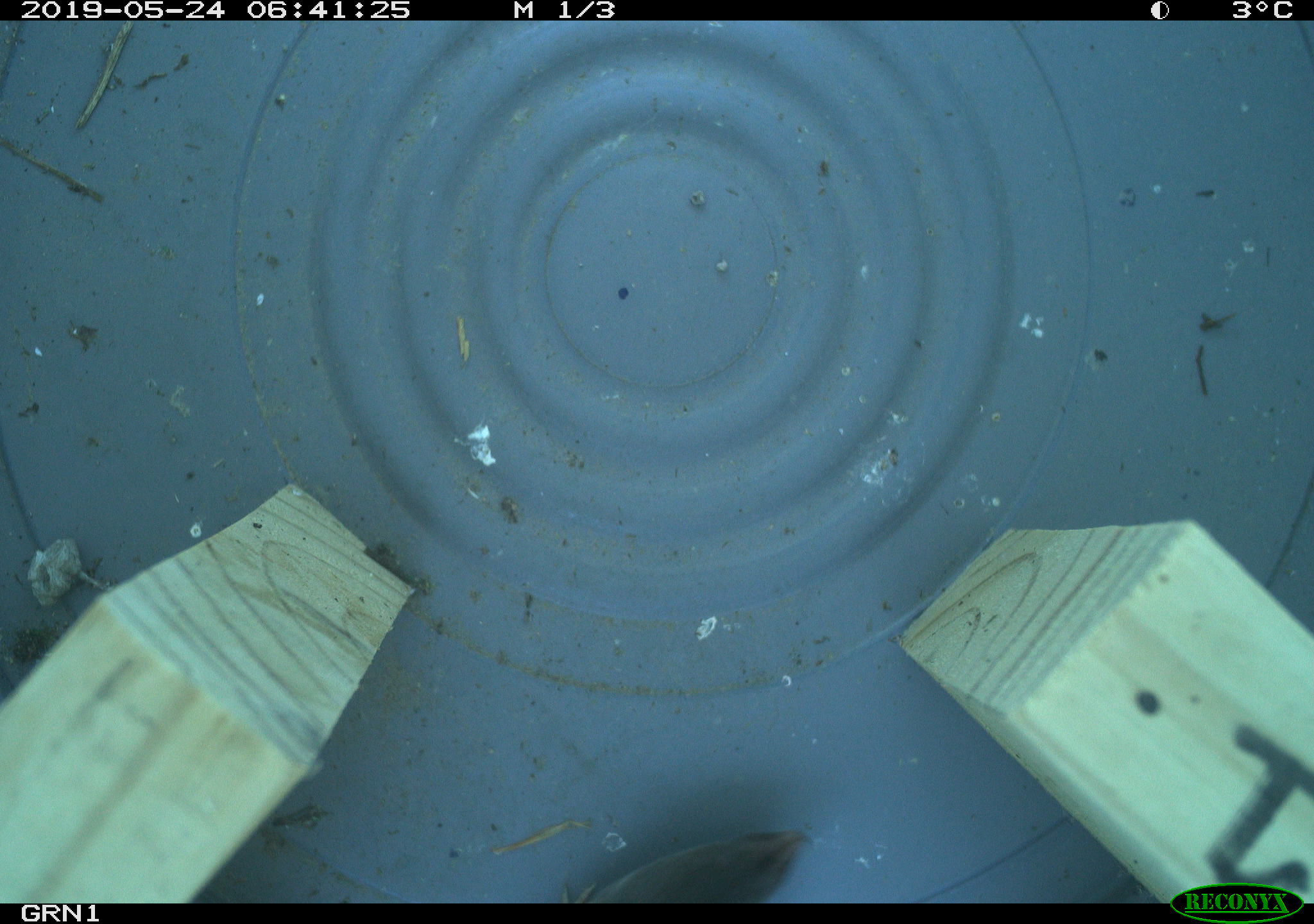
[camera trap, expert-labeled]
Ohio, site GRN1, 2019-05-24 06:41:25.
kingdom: Animalia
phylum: Chordata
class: Mammalia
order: Eulipotyphla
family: Soricidae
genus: Sorex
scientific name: Sorex cinereus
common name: masked shrew